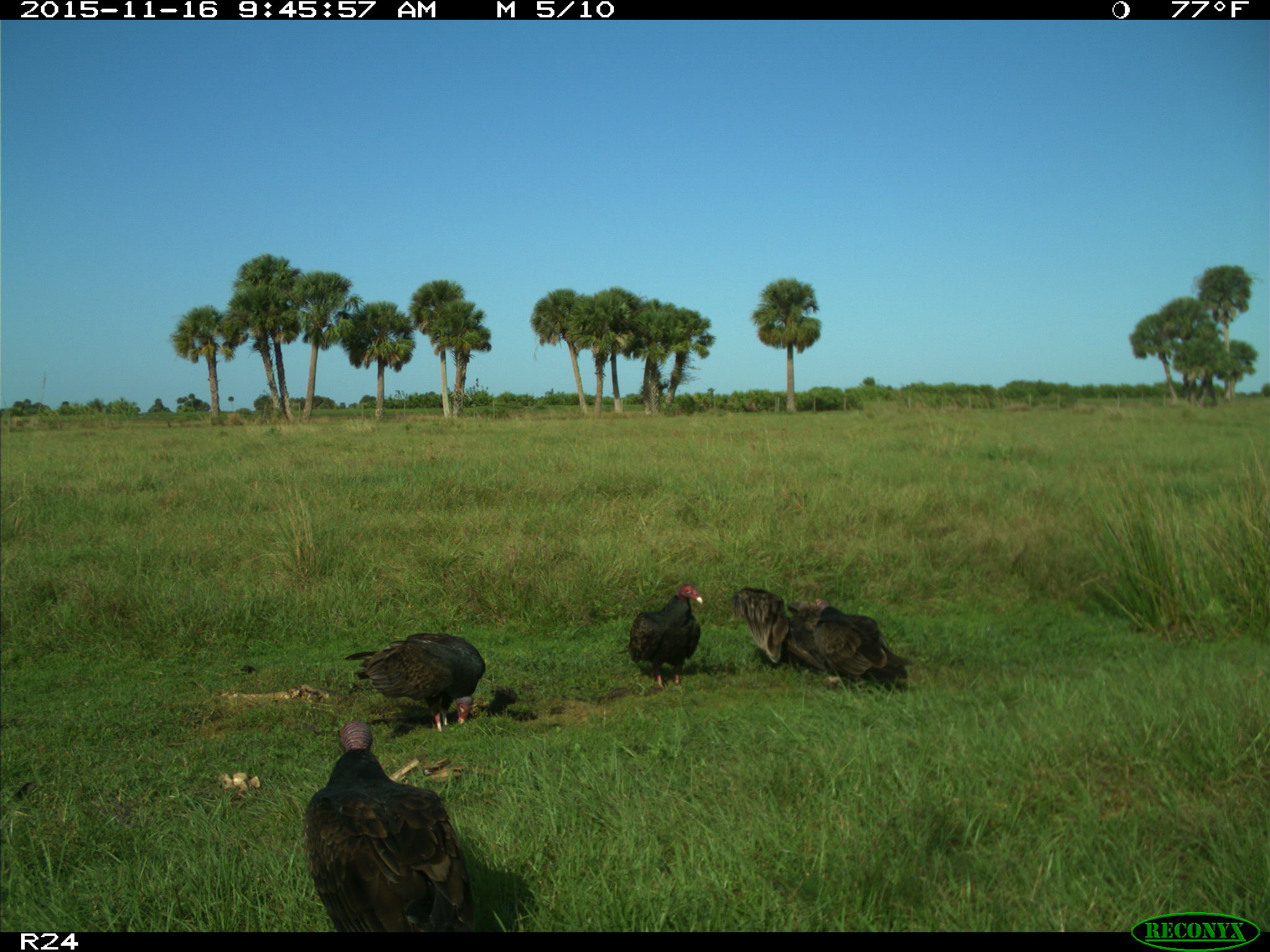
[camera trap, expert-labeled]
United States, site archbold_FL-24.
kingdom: Animalia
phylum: Chordata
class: Aves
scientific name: Aves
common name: birds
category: unidentified bird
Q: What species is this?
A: Unidentified bird (birds) (Aves).